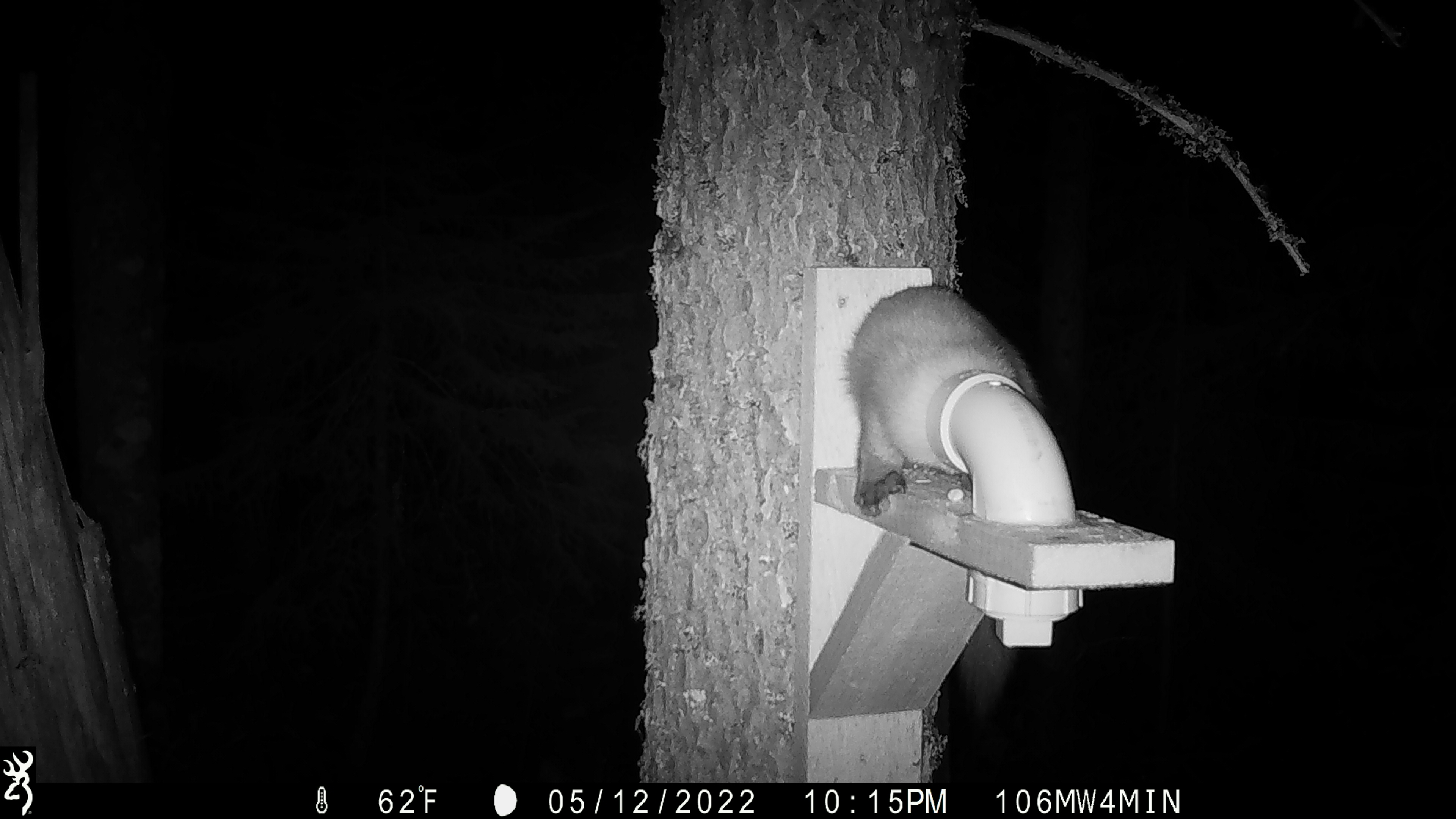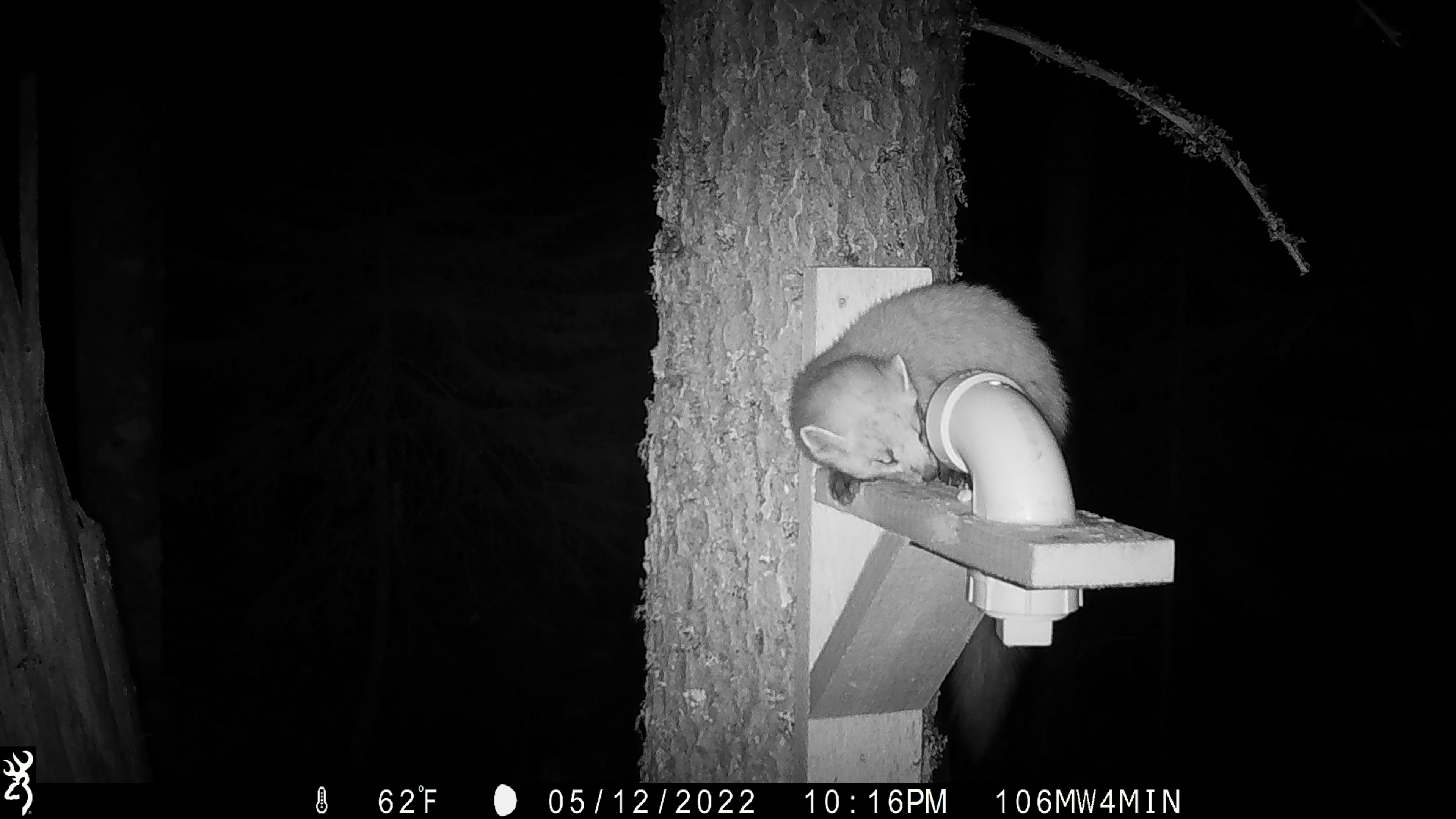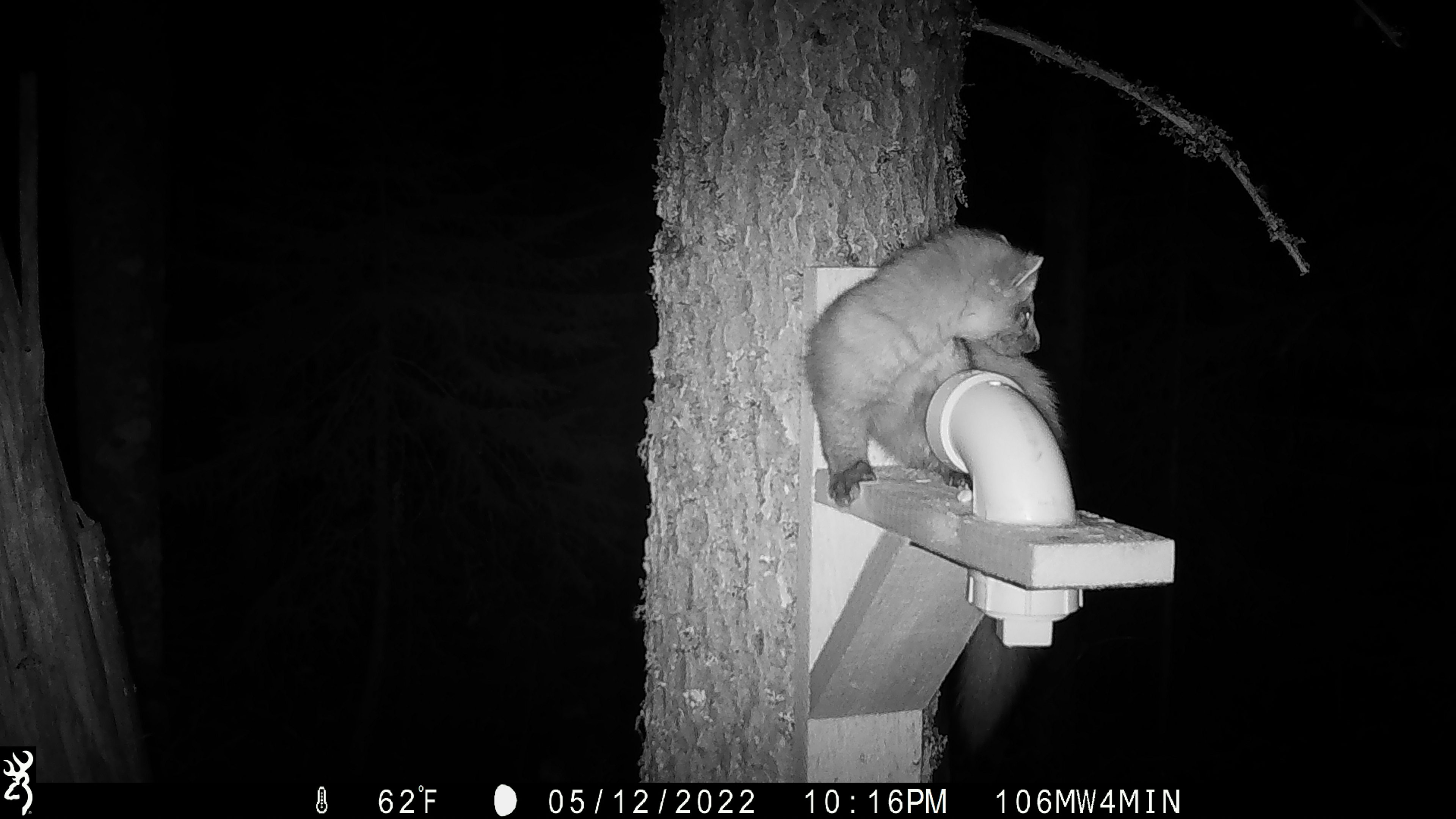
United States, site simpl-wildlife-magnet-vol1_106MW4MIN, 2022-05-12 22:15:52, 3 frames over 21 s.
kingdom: Animalia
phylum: Chordata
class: Mammalia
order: Carnivora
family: Mustelidae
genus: Martes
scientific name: Martes americana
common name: american marten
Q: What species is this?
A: American marten (Martes americana).